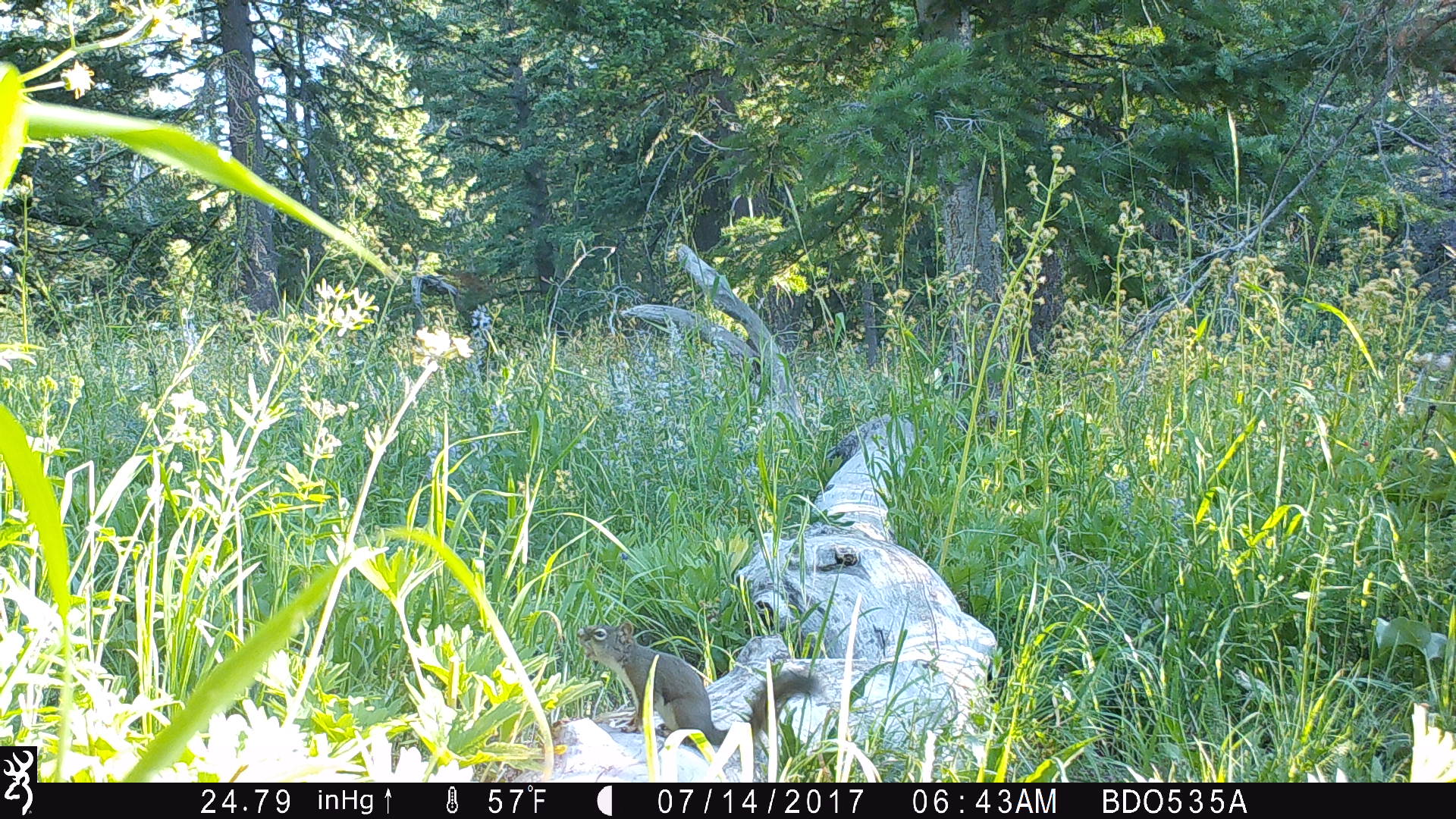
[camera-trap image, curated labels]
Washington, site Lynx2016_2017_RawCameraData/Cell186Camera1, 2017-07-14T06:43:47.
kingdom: Animalia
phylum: Chordata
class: Mammalia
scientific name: Mammalia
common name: small mammal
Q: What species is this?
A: Small mammal (Mammalia).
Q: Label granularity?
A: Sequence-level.